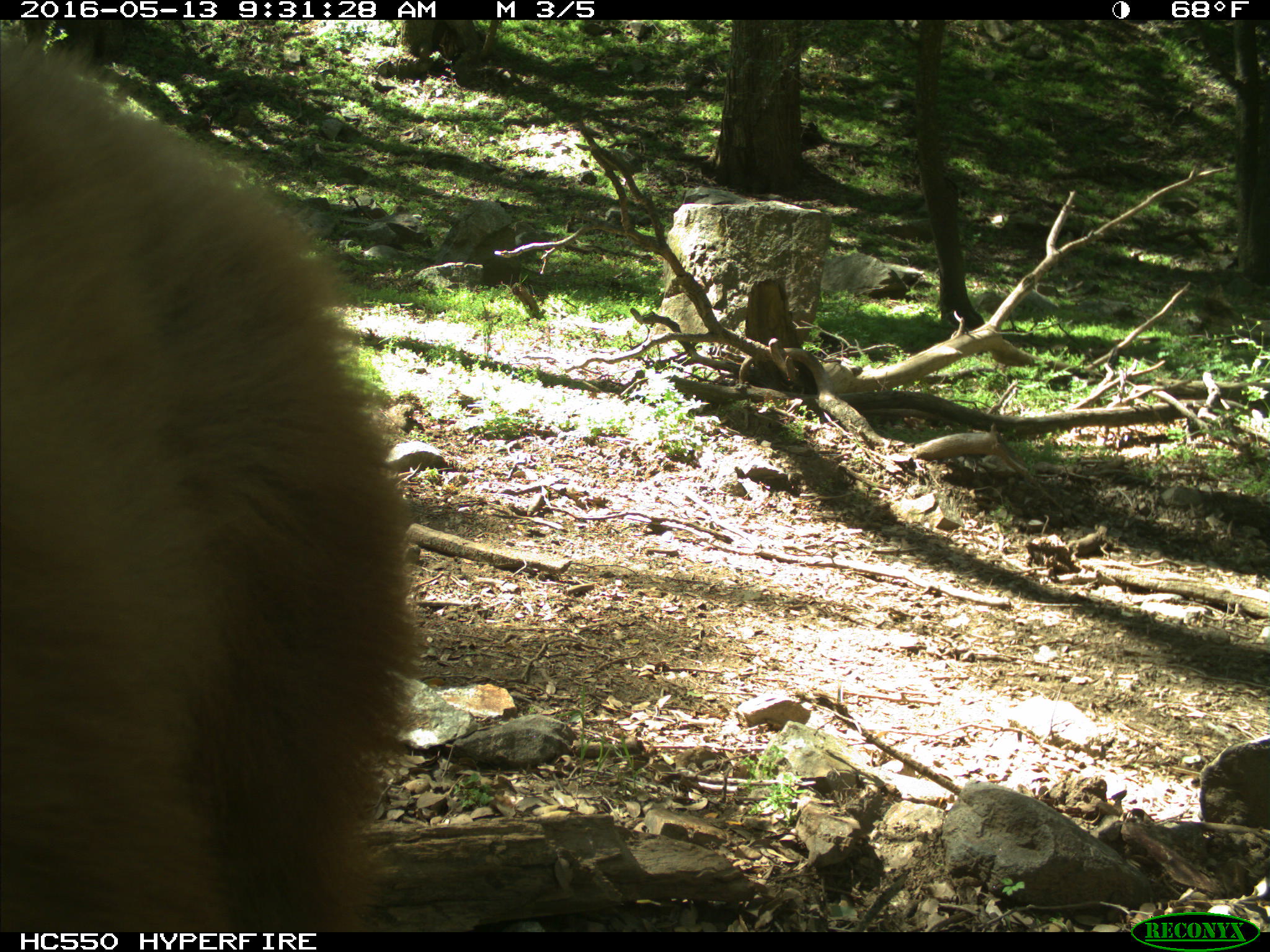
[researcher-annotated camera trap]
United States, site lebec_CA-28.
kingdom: Animalia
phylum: Chordata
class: Mammalia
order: Carnivora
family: Ursidae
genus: Ursus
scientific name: Ursus americanus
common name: american black bear